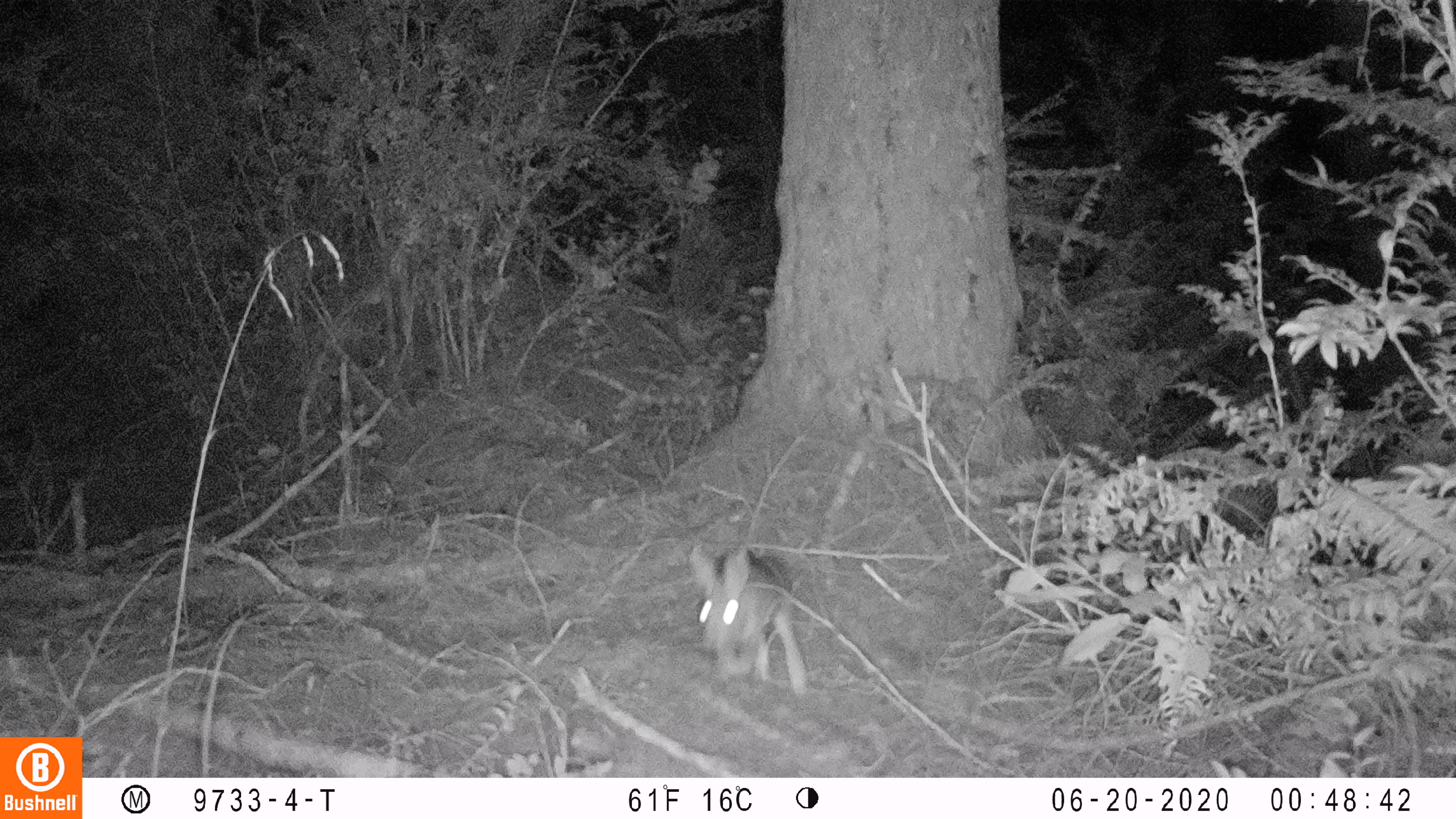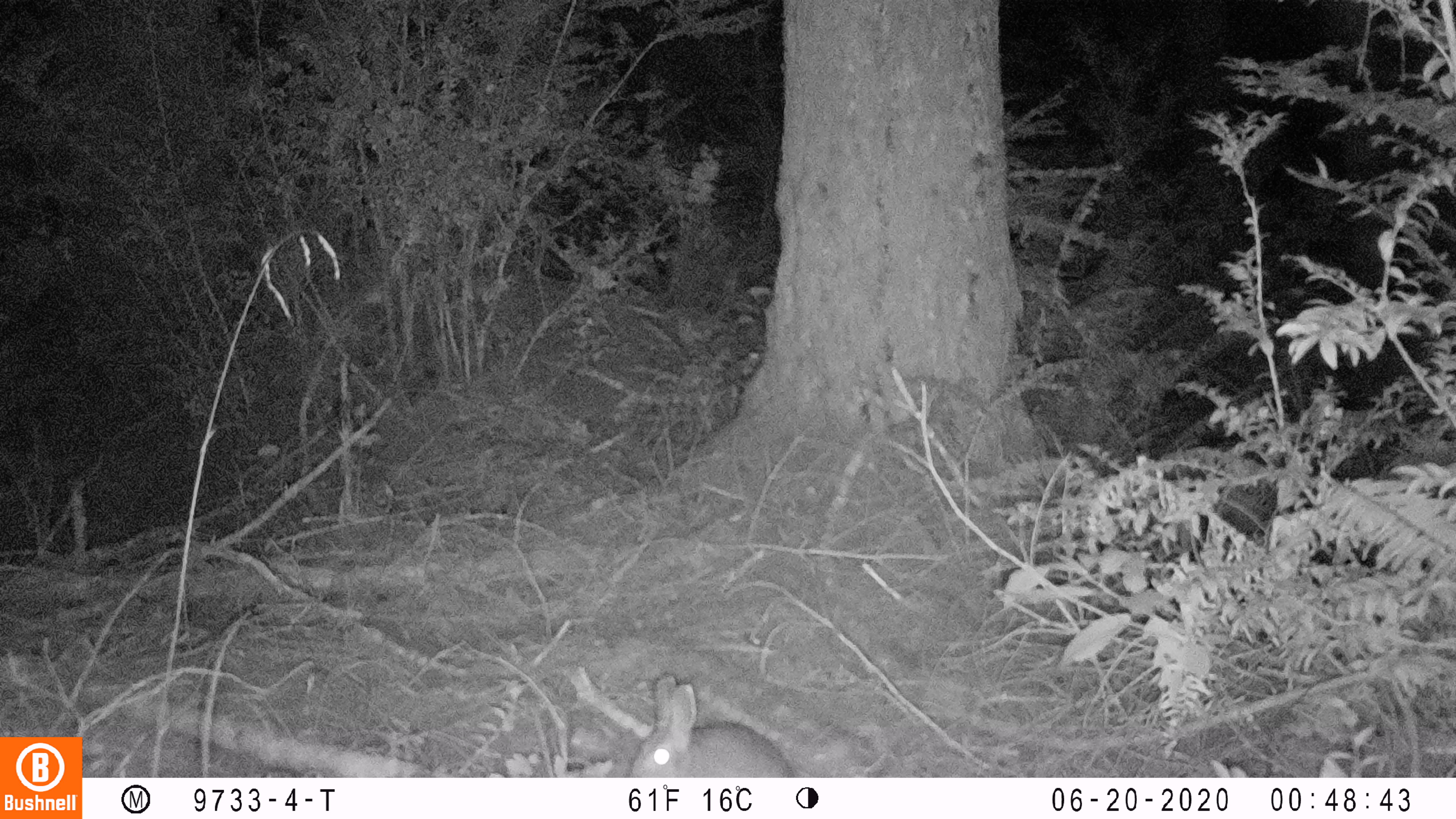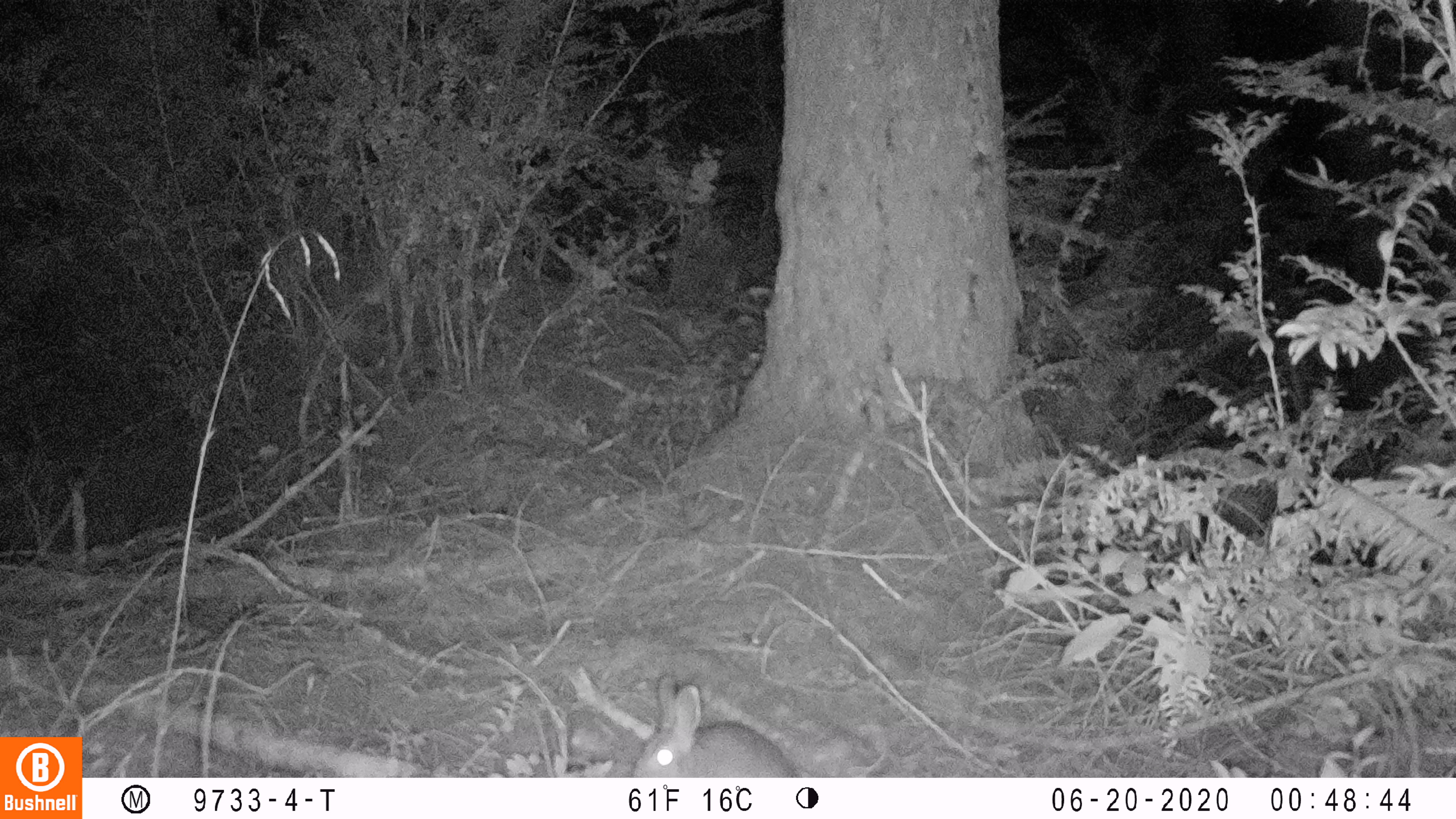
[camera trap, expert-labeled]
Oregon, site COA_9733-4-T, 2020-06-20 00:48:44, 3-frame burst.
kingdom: Animalia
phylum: Chordata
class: Mammalia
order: Lagomorpha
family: Leporidae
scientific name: Leporidae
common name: hares and rabbits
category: leporidae family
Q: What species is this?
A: Leporidae family (hares and rabbits) (Leporidae).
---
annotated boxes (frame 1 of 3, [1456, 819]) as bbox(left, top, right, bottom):
leporidae family: bbox(686, 536, 816, 701)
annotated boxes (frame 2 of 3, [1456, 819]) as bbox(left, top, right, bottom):
leporidae family: bbox(630, 674, 795, 775)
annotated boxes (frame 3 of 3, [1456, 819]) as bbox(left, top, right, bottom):
leporidae family: bbox(628, 673, 801, 775)